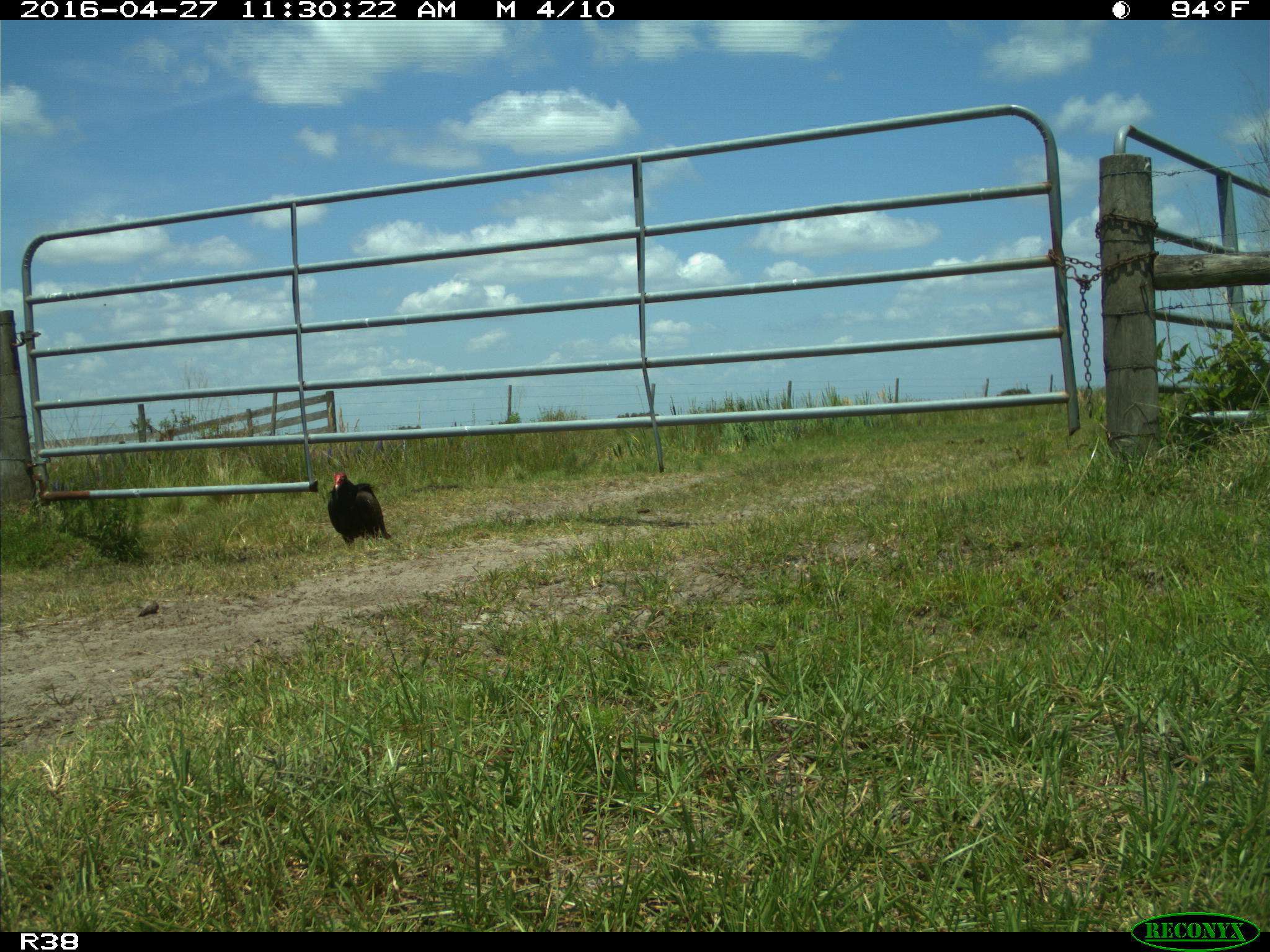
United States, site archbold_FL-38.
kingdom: Animalia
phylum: Chordata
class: Aves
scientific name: Aves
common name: birds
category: unidentified bird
Unidentified bird (birds) (Aves).